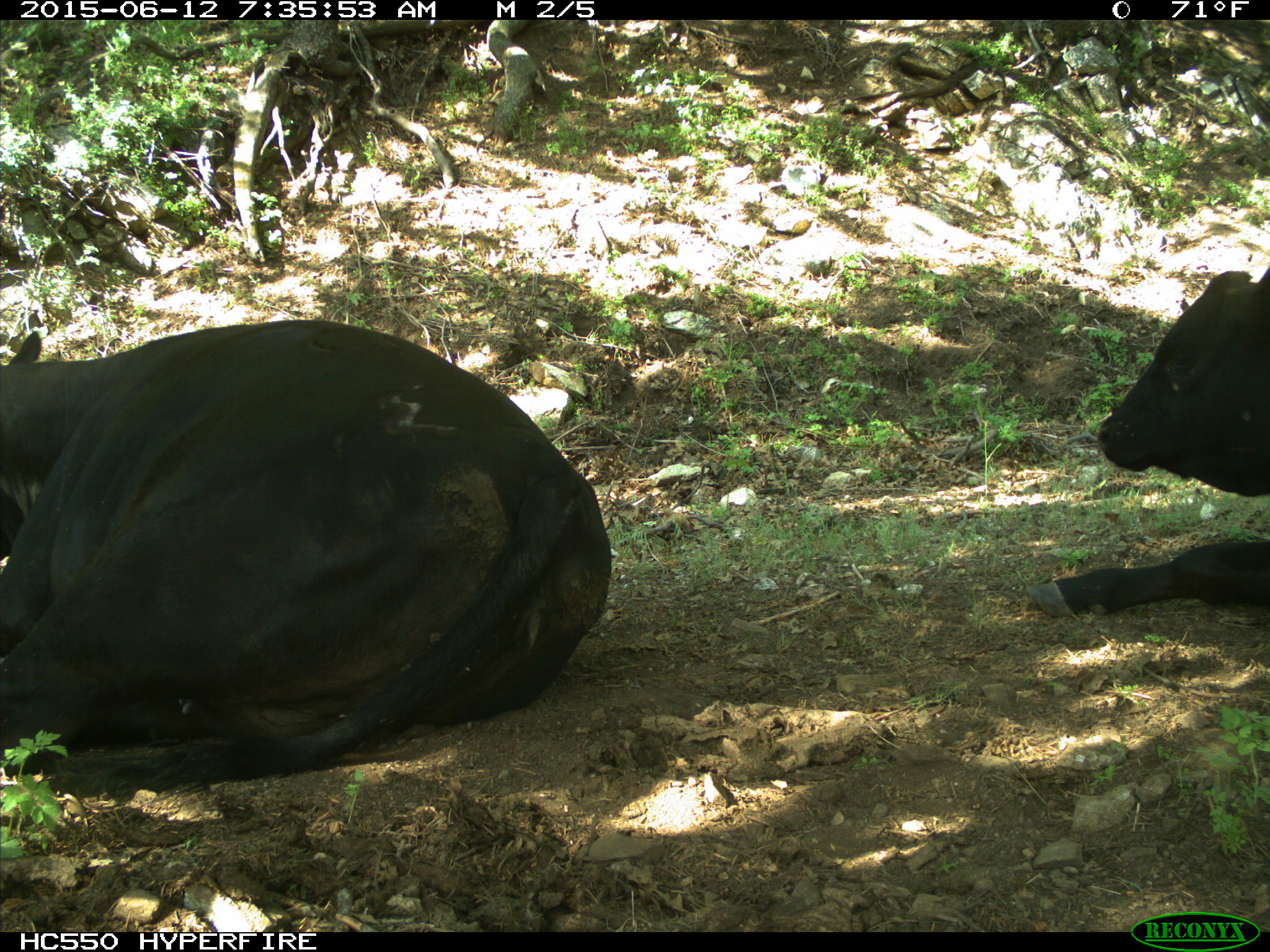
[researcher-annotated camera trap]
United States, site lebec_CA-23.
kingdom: Animalia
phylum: Chordata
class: Mammalia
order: Artiodactyla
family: Bovidae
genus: Bos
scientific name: Bos taurus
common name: domestic cow